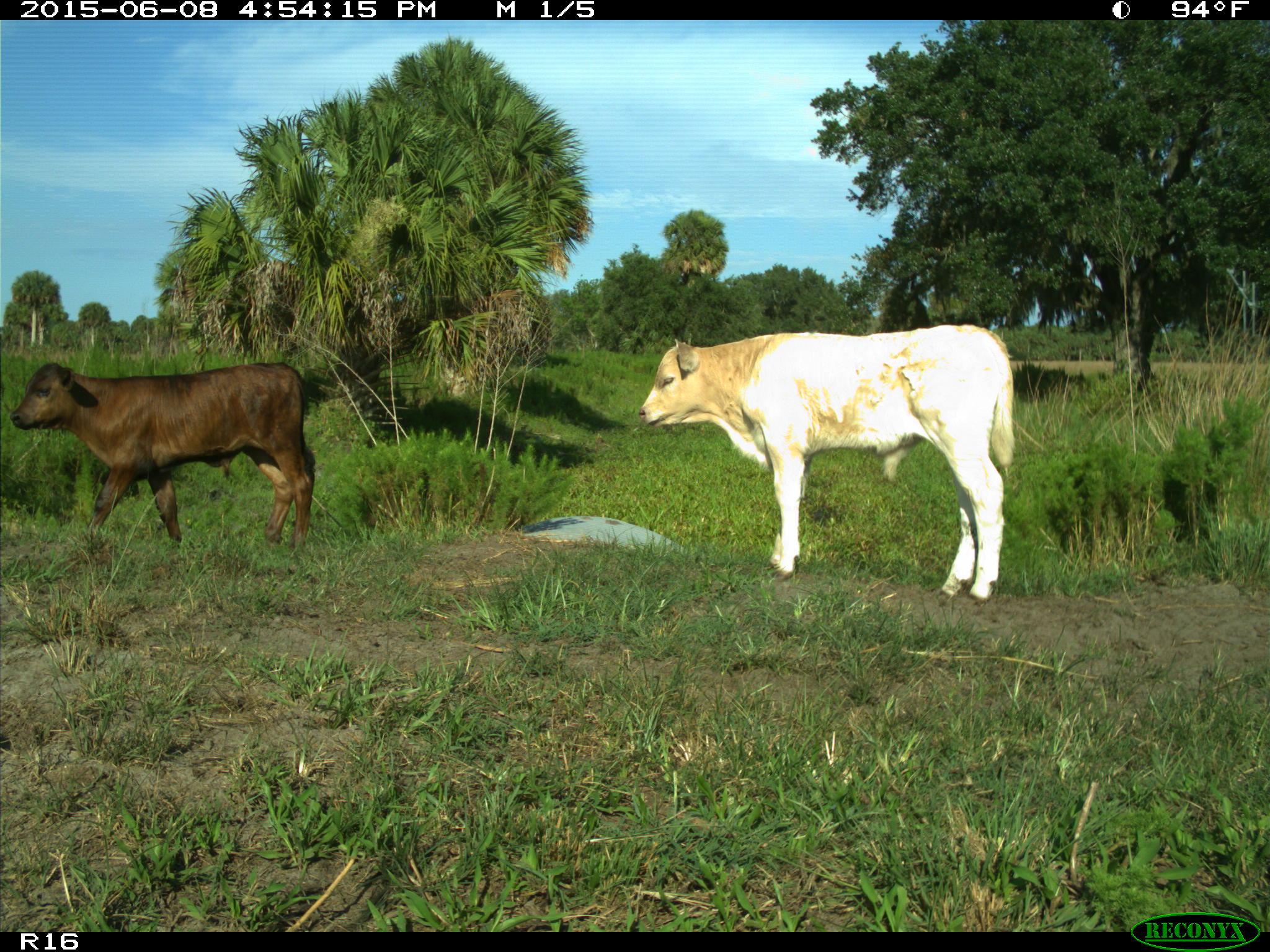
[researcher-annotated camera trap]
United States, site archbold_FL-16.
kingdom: Animalia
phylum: Chordata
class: Mammalia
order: Artiodactyla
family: Bovidae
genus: Bos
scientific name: Bos taurus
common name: domestic cow